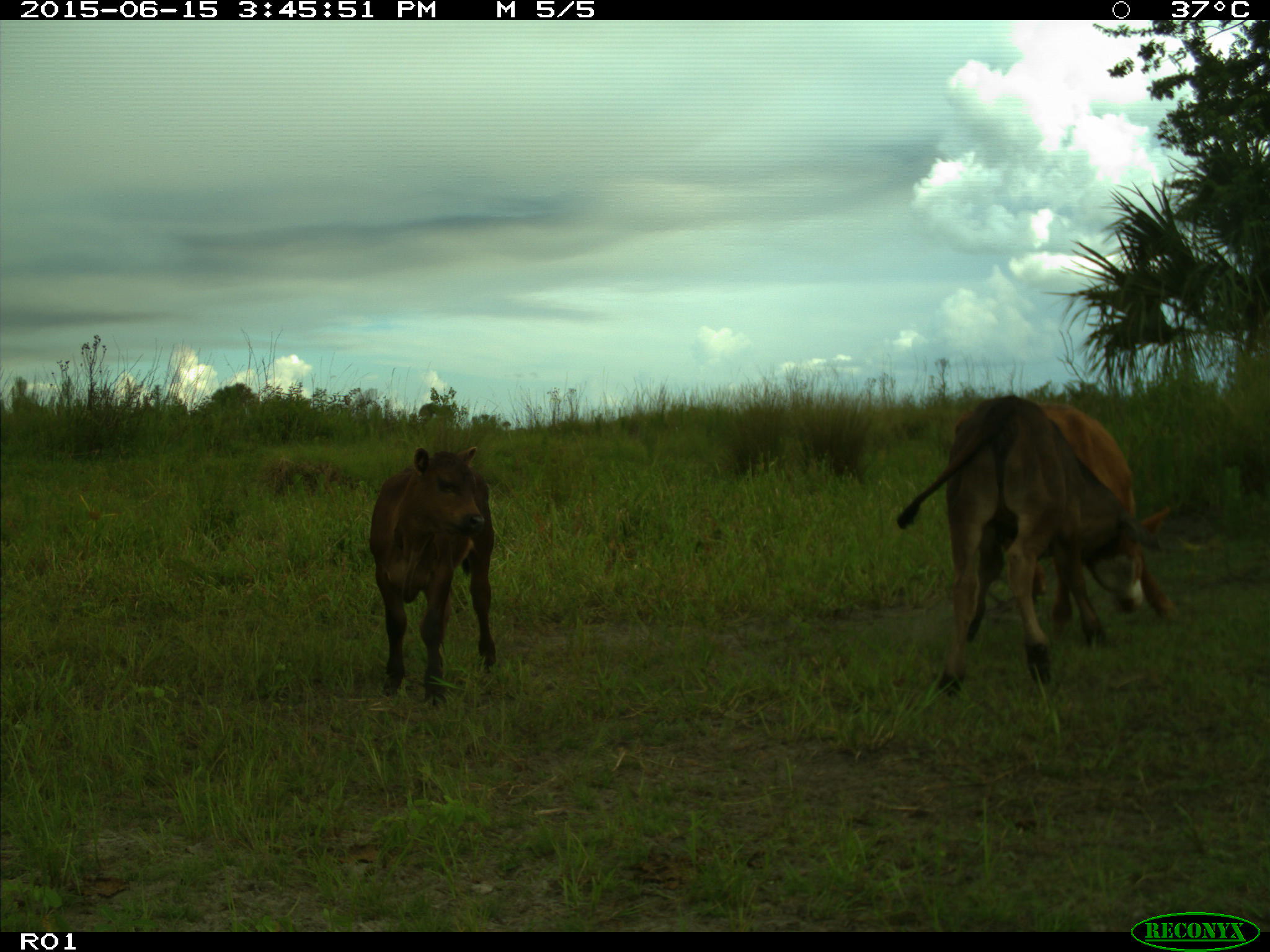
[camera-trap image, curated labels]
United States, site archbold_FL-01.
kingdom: Animalia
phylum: Chordata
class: Mammalia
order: Artiodactyla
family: Bovidae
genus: Bos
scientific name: Bos taurus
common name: domestic cow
Bos taurus (domestic cow).